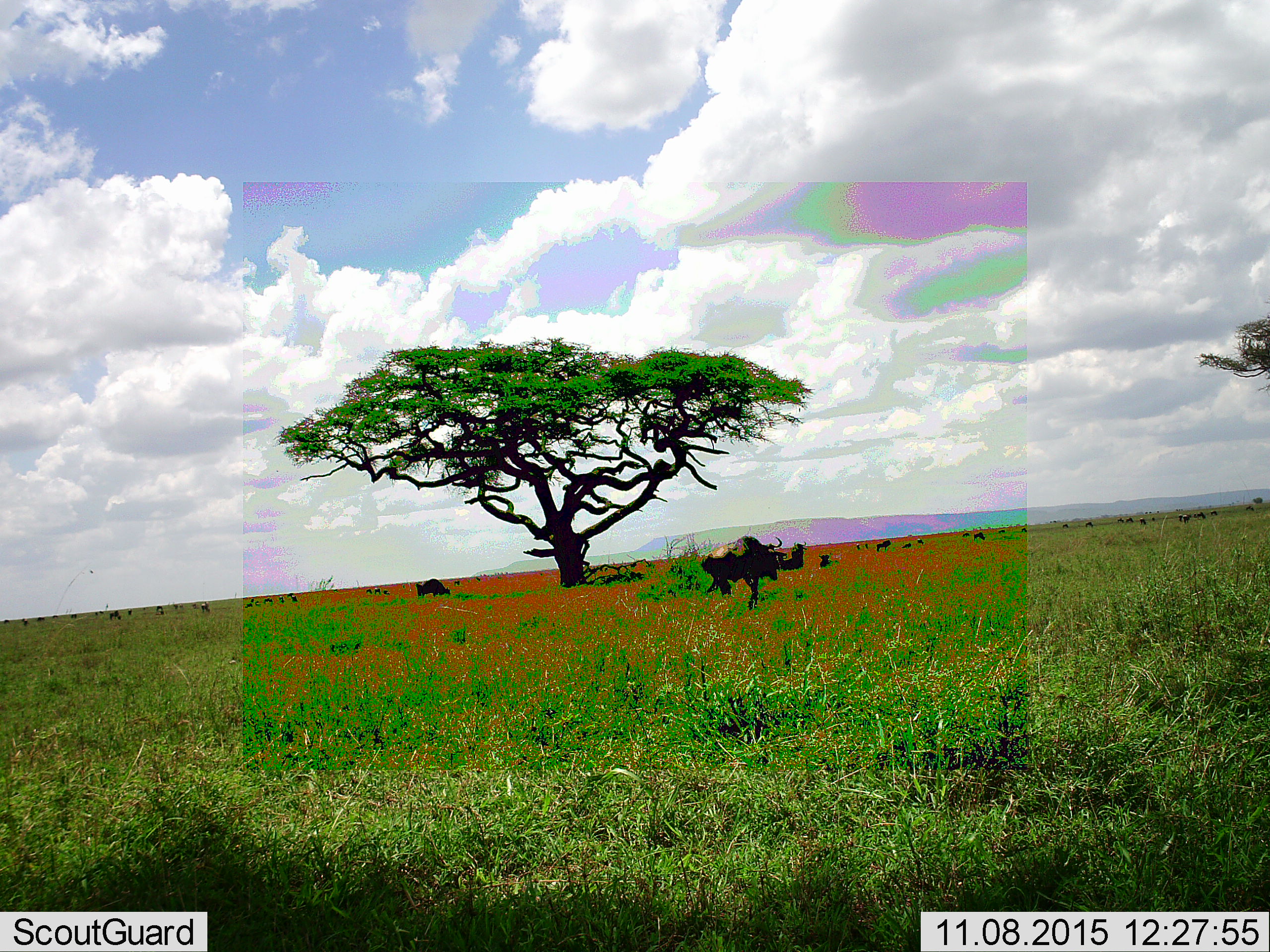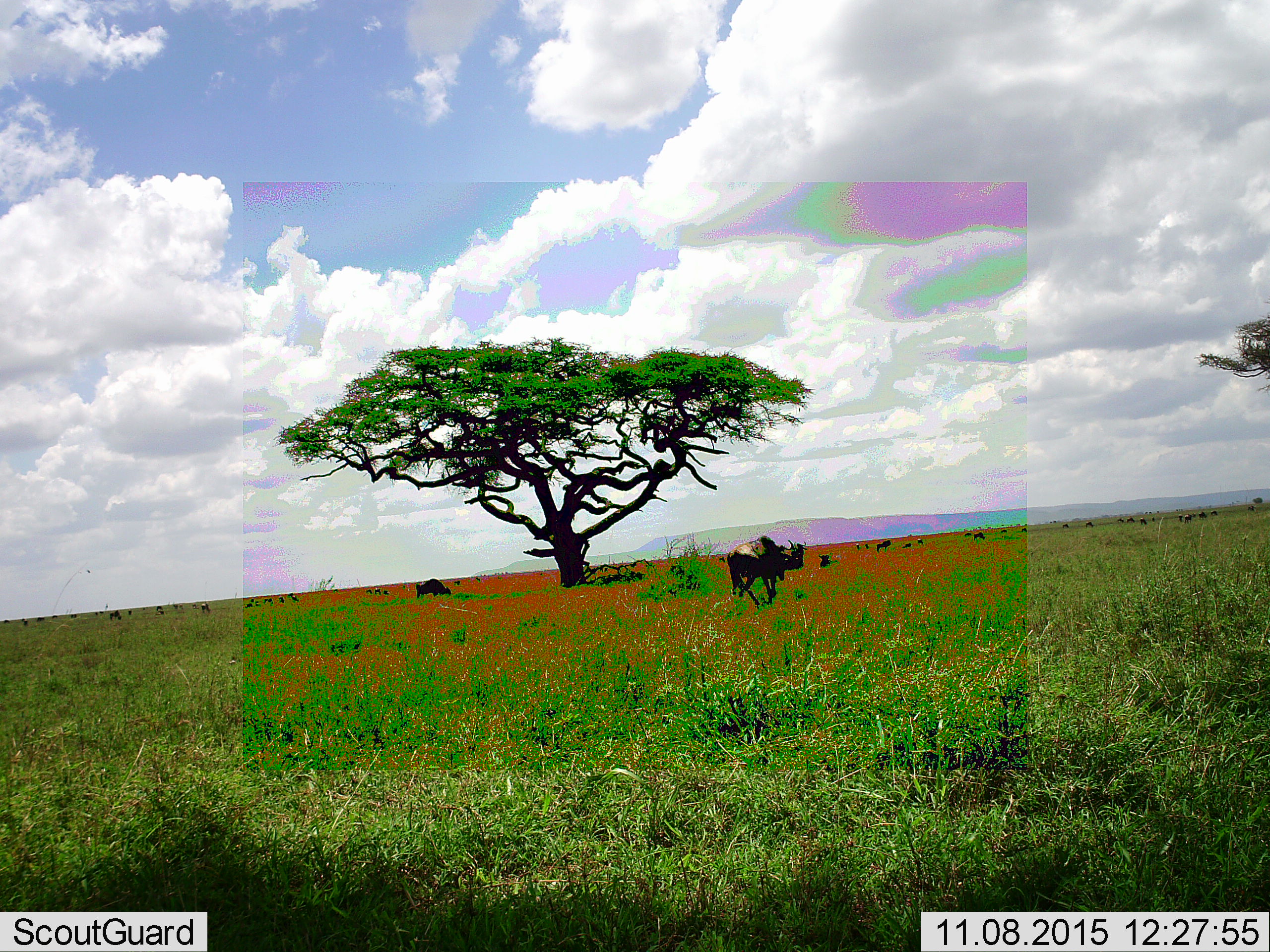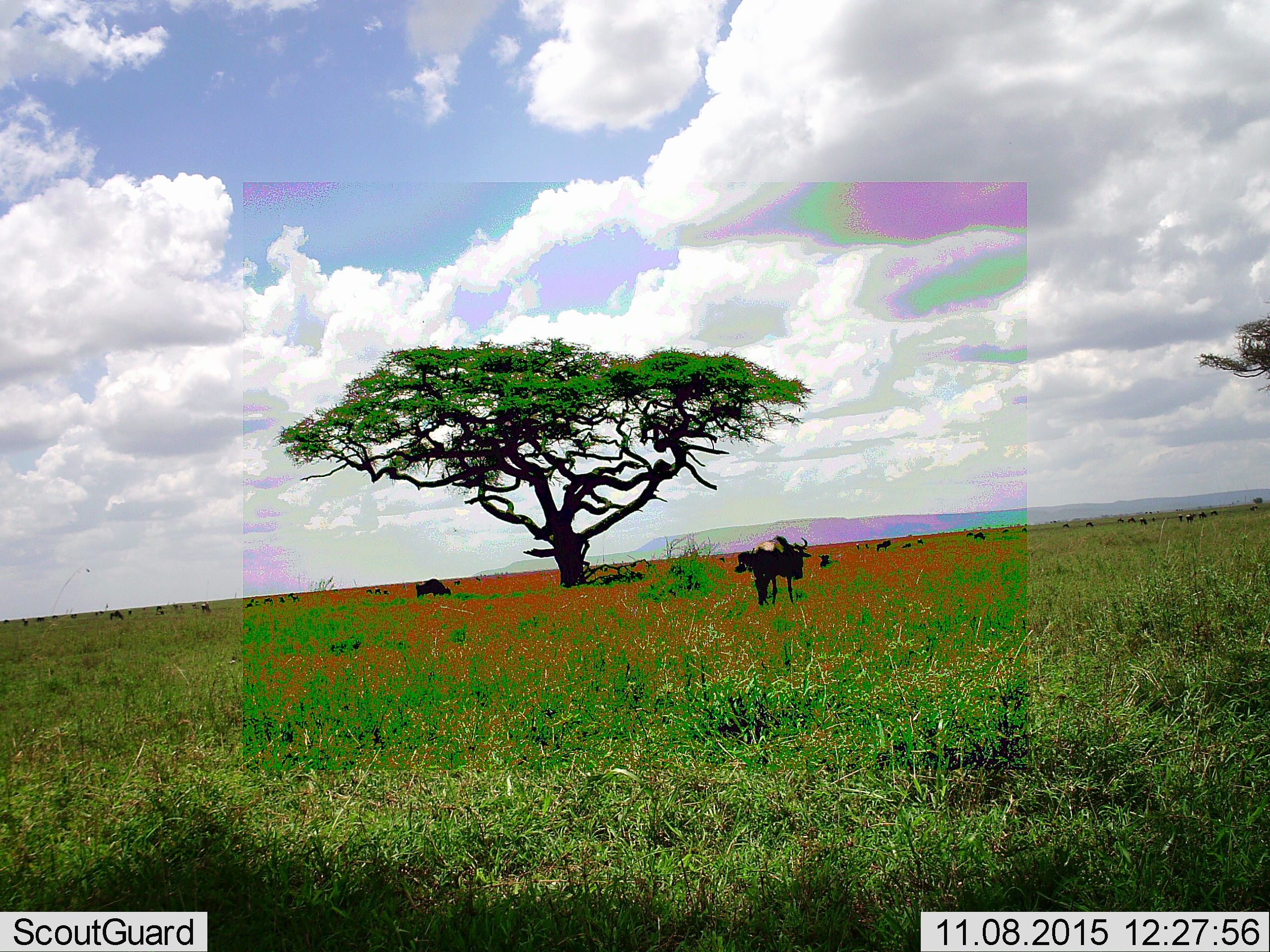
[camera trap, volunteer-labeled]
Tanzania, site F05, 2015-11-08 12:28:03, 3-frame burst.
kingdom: Animalia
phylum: Chordata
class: Mammalia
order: Artiodactyla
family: Bovidae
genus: Connochaetes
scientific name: Connochaetes taurinus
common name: blue wildebeest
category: wildebeest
Wildebeest (blue wildebeest) (Connochaetes taurinus), count 11-50. Behavior (volunteer vote fractions): standing 90%, resting 50%, moving 90%, interacting 10%. Young present (vote fraction): 20%. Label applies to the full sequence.